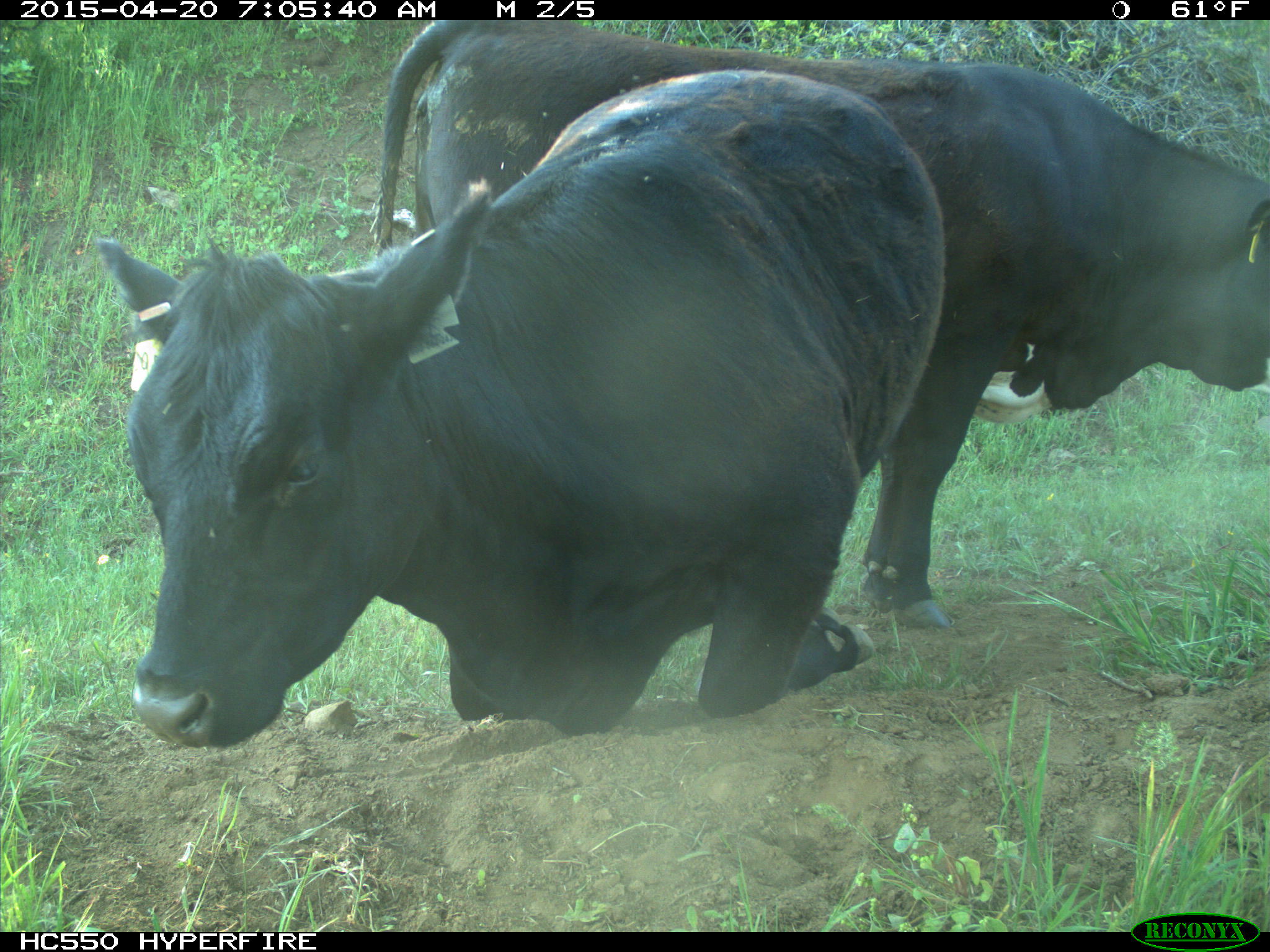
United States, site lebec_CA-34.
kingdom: Animalia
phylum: Chordata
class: Mammalia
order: Artiodactyla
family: Bovidae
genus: Bos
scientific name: Bos taurus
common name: domestic cow